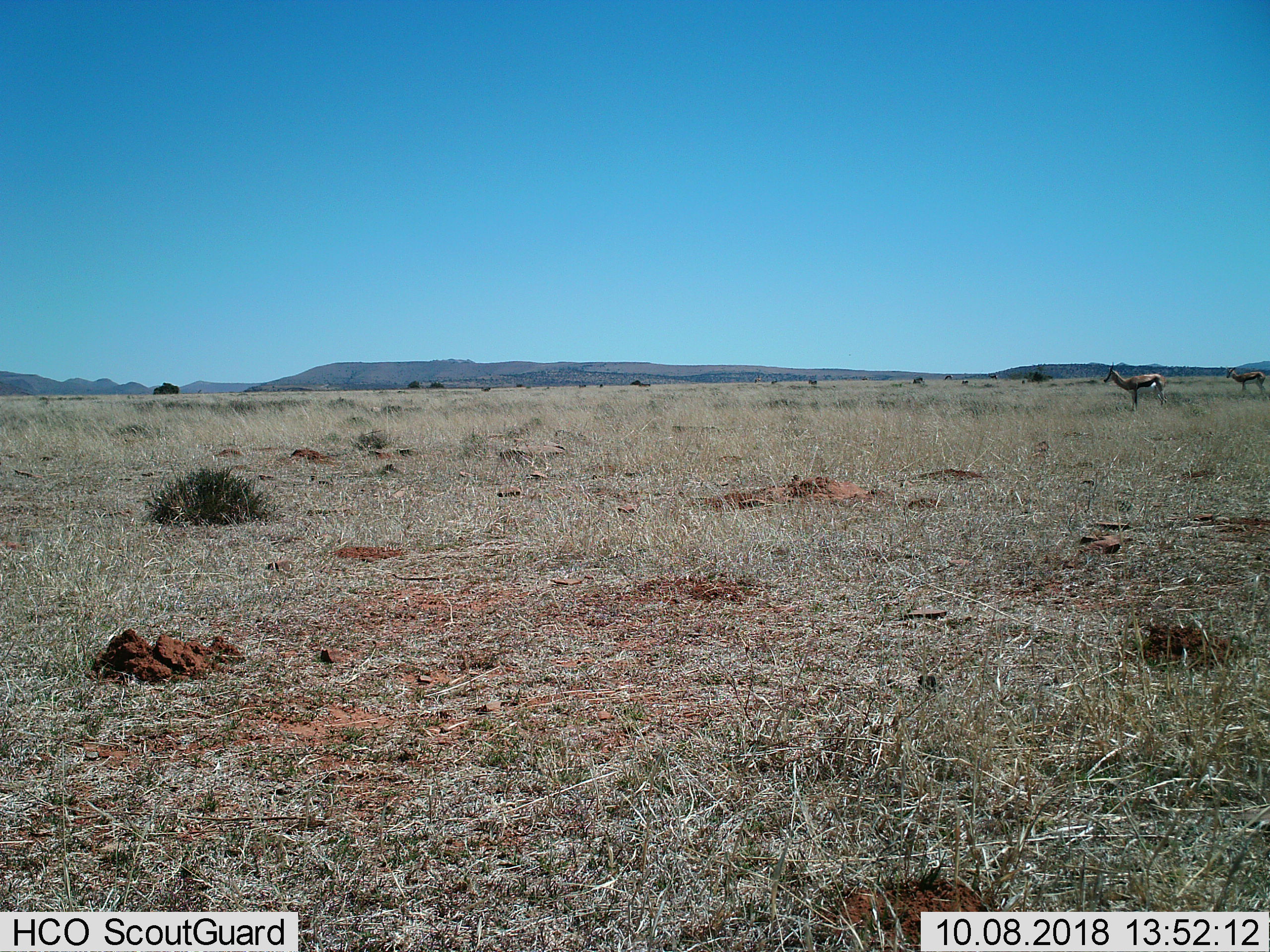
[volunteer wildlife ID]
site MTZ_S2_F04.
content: unidentified animal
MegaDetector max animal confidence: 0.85